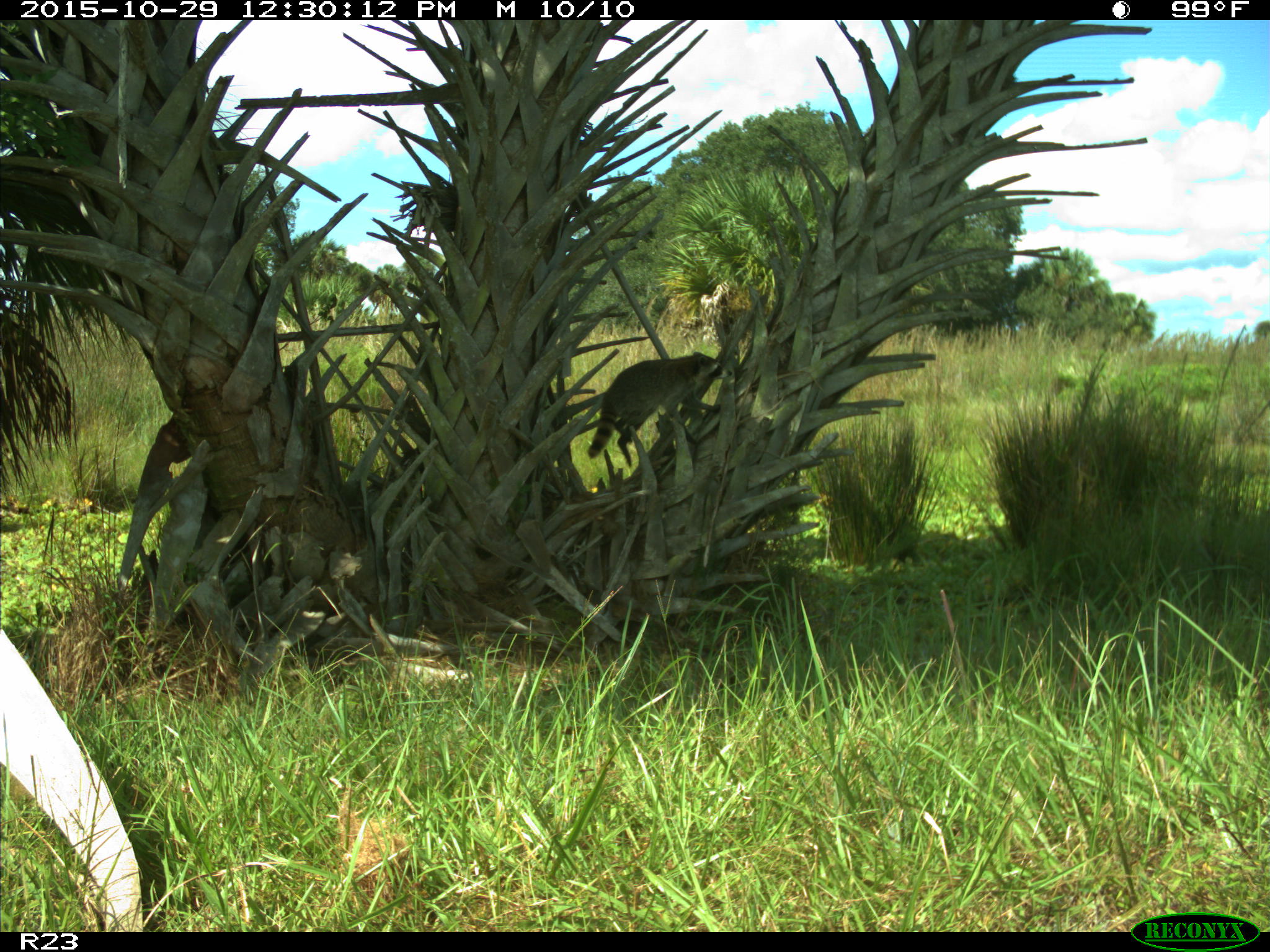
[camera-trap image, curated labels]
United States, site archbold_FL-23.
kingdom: Animalia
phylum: Chordata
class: Mammalia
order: Carnivora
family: Procyonidae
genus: Procyon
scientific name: Procyon lotor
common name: common raccoon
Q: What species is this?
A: Procyon lotor (common raccoon).